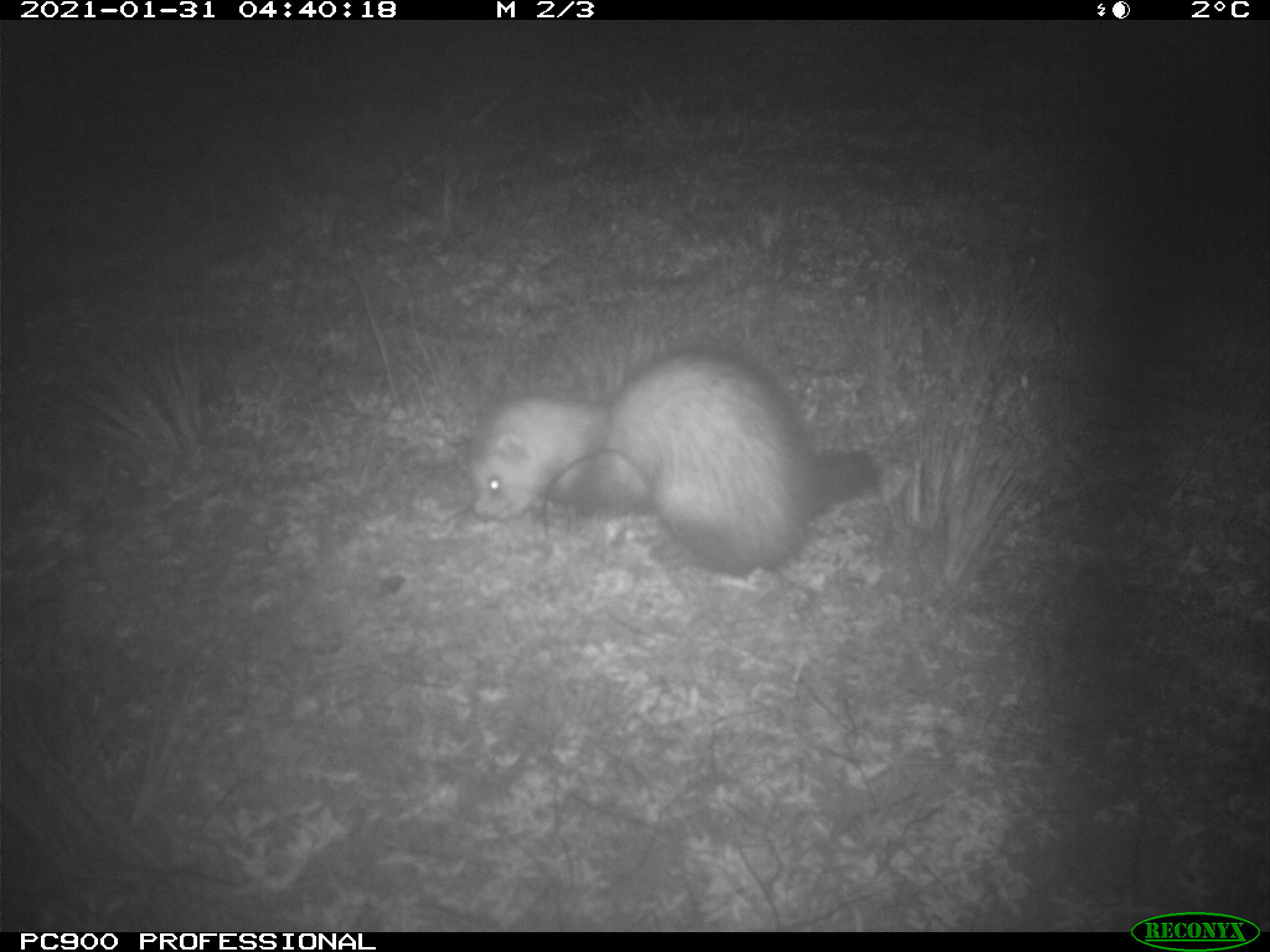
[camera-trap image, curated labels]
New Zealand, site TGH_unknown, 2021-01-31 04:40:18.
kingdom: Animalia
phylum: Chordata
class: Mammalia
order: Carnivora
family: Mustelidae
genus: Mustela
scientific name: Mustela furo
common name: ferret